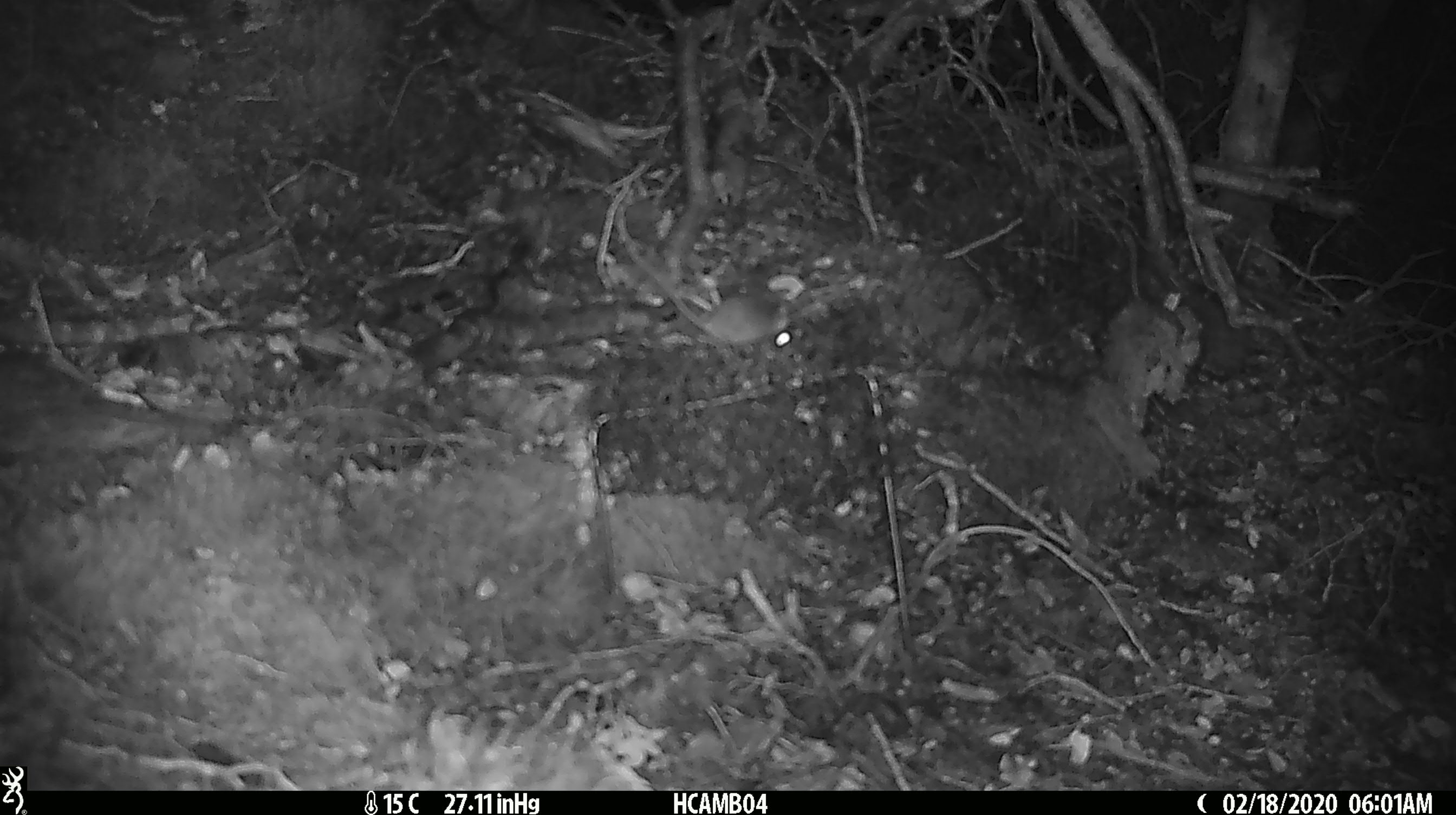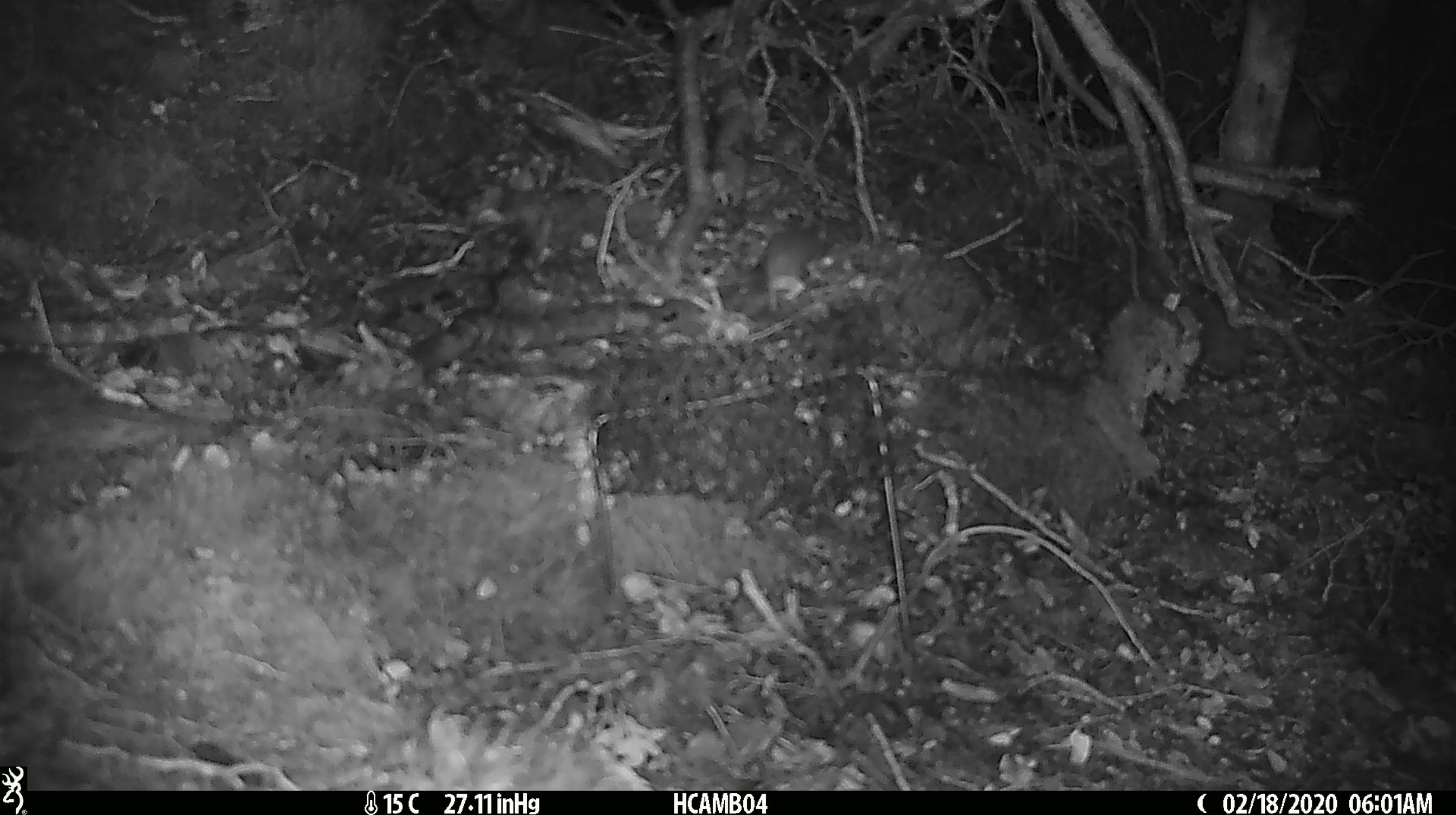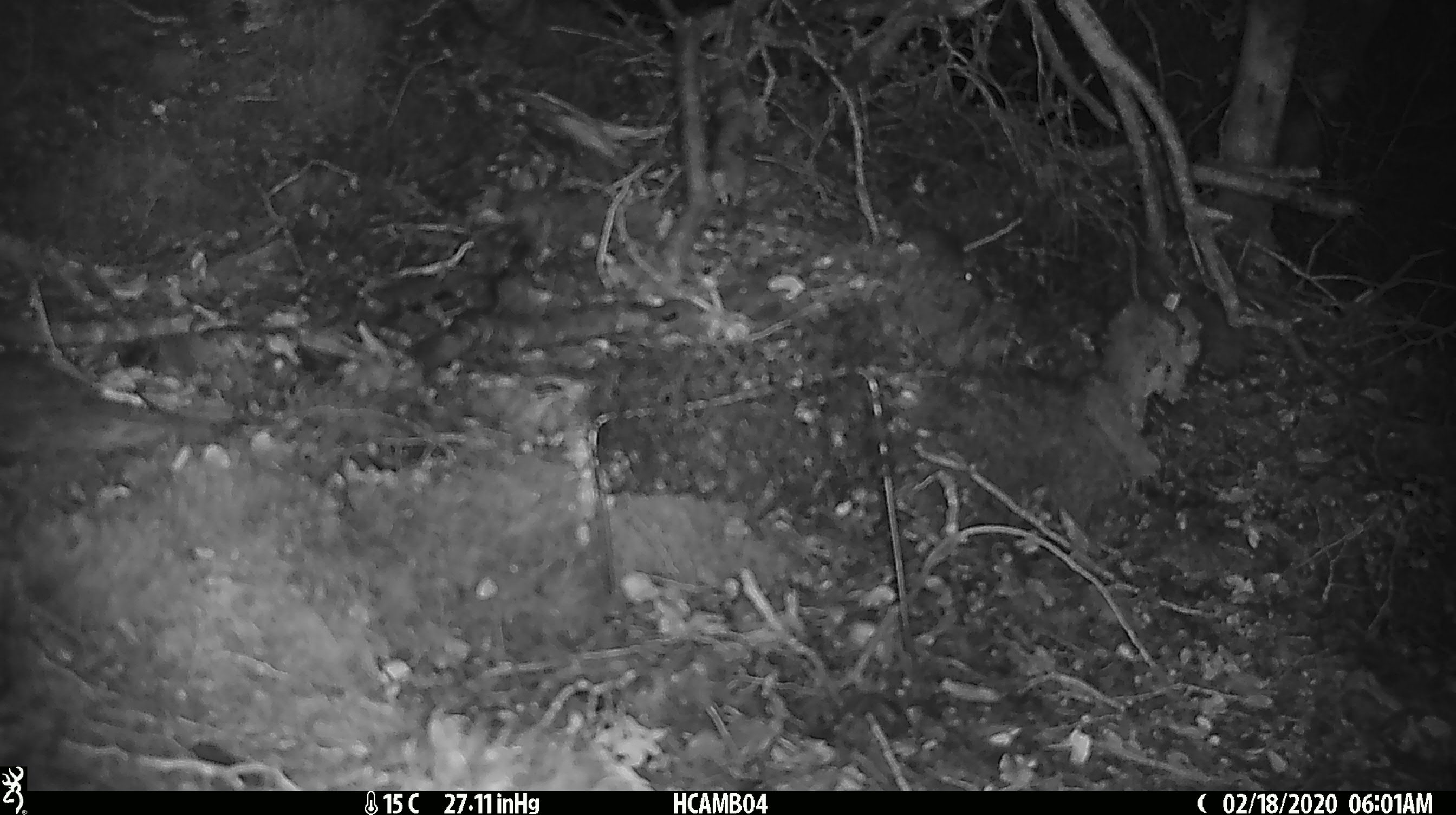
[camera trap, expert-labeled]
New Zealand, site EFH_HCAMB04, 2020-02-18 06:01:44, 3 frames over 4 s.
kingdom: Animalia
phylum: Chordata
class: Mammalia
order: Rodentia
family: Muridae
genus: Mus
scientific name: Mus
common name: mouse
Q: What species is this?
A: Mouse (Mus).